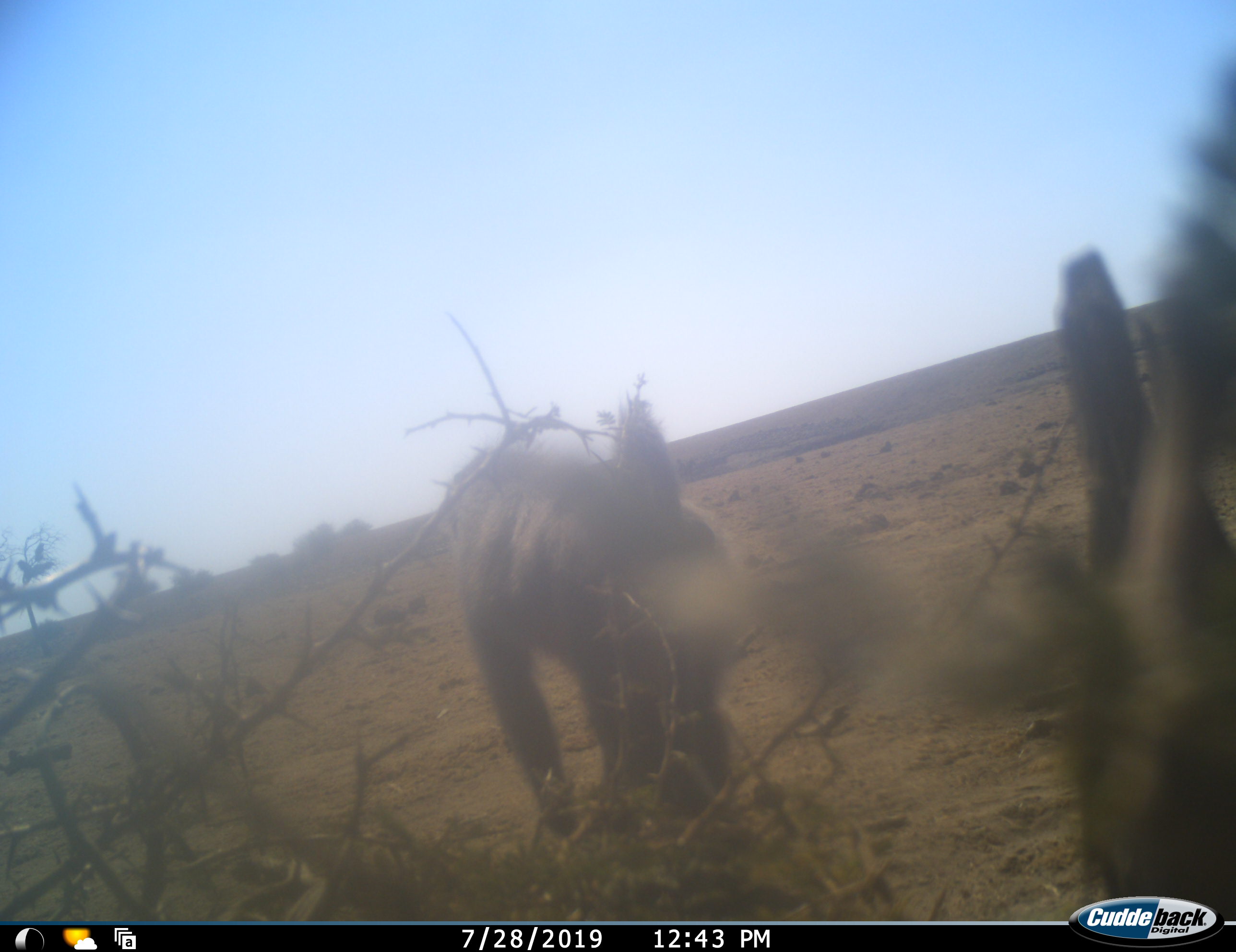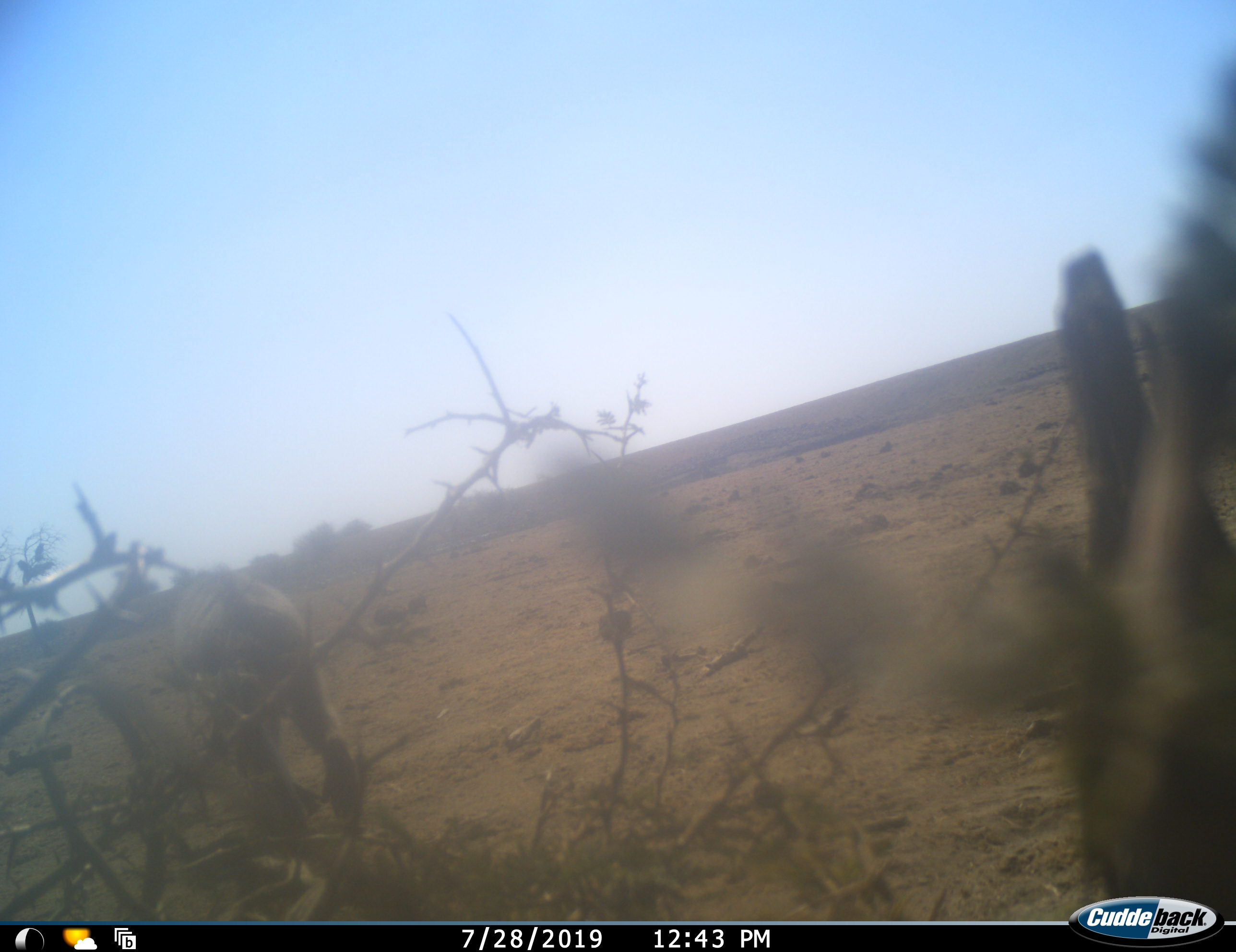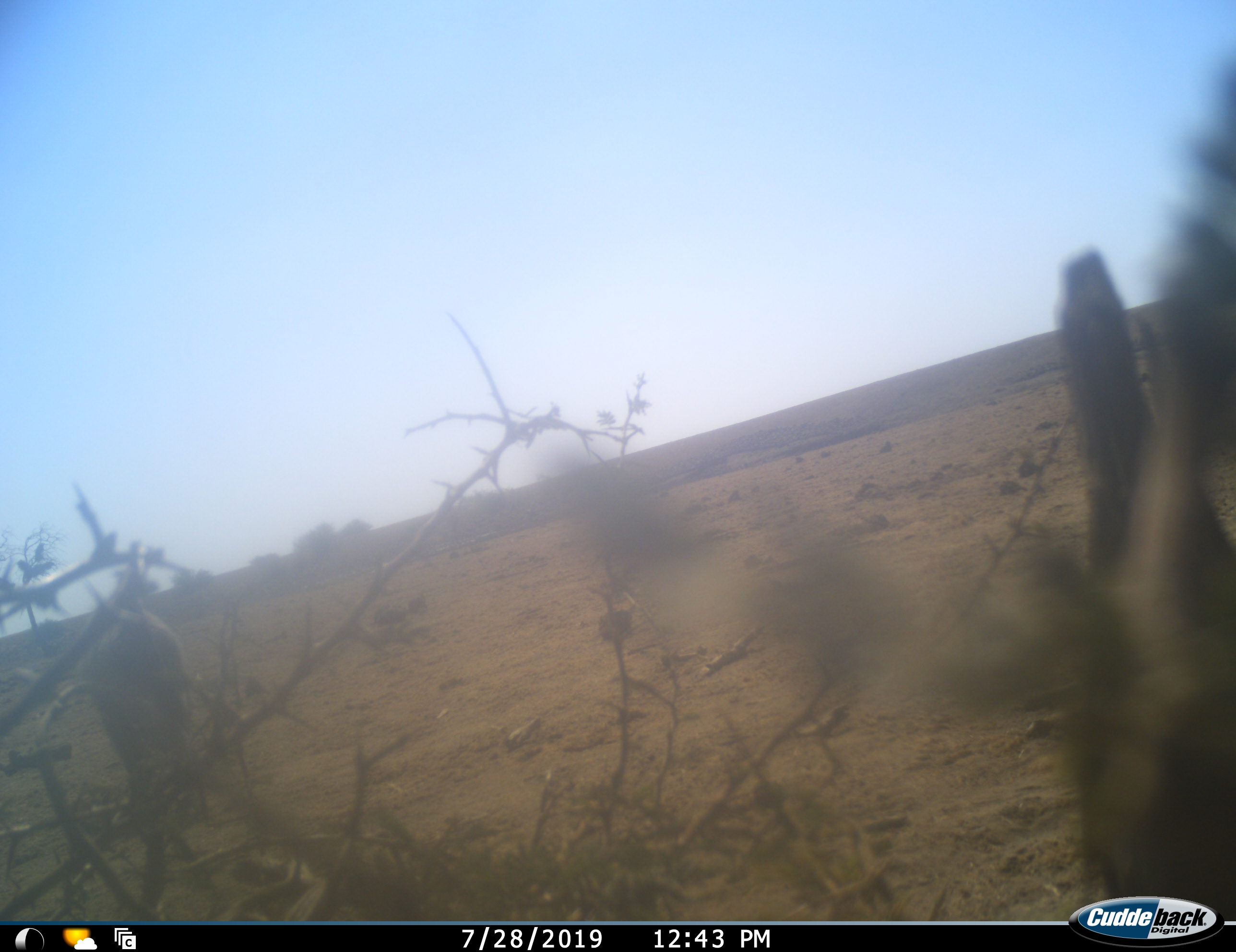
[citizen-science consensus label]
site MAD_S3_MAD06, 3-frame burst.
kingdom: Animalia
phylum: Chordata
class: Mammalia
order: Primates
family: Cercopithecidae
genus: Papio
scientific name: Papio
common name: baboon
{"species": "baboon (Papio)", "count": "1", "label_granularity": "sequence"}